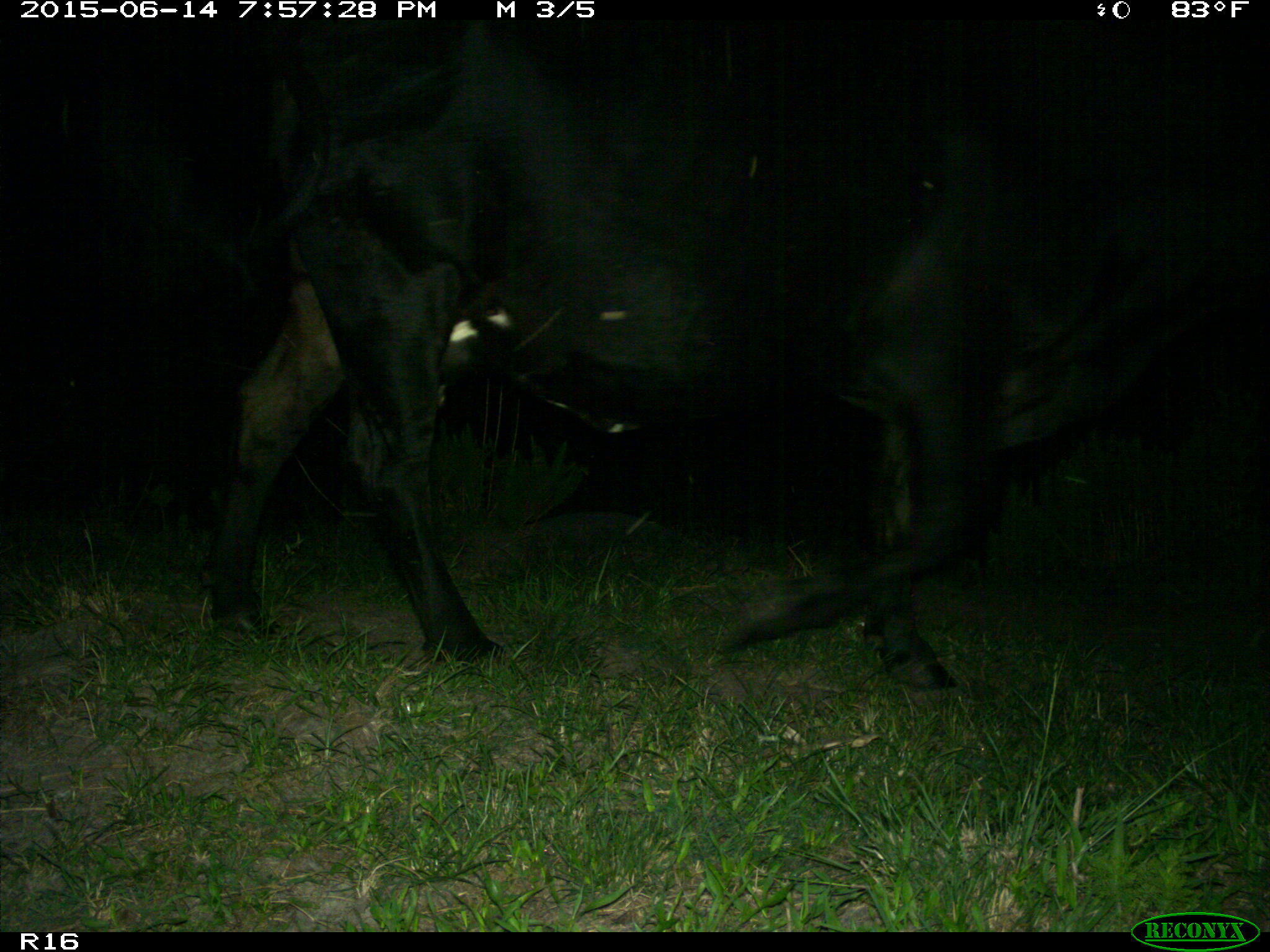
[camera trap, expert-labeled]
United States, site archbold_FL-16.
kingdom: Animalia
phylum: Chordata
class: Mammalia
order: Artiodactyla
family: Bovidae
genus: Bos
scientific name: Bos taurus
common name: domestic cow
Bos taurus (domestic cow).